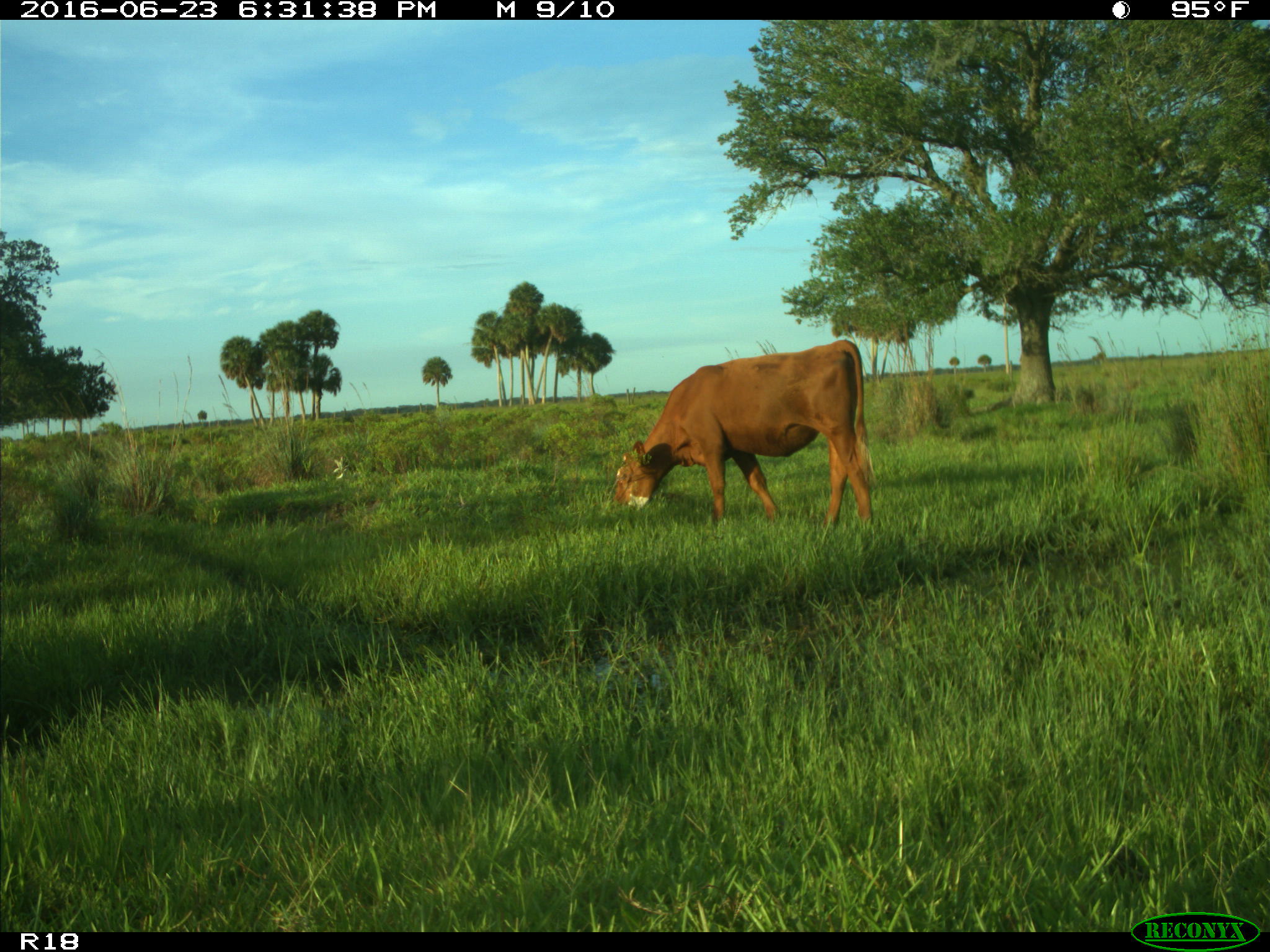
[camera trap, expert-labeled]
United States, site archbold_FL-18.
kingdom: Animalia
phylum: Chordata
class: Mammalia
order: Artiodactyla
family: Bovidae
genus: Bos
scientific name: Bos taurus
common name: domestic cow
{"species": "Bos taurus (domestic cow)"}